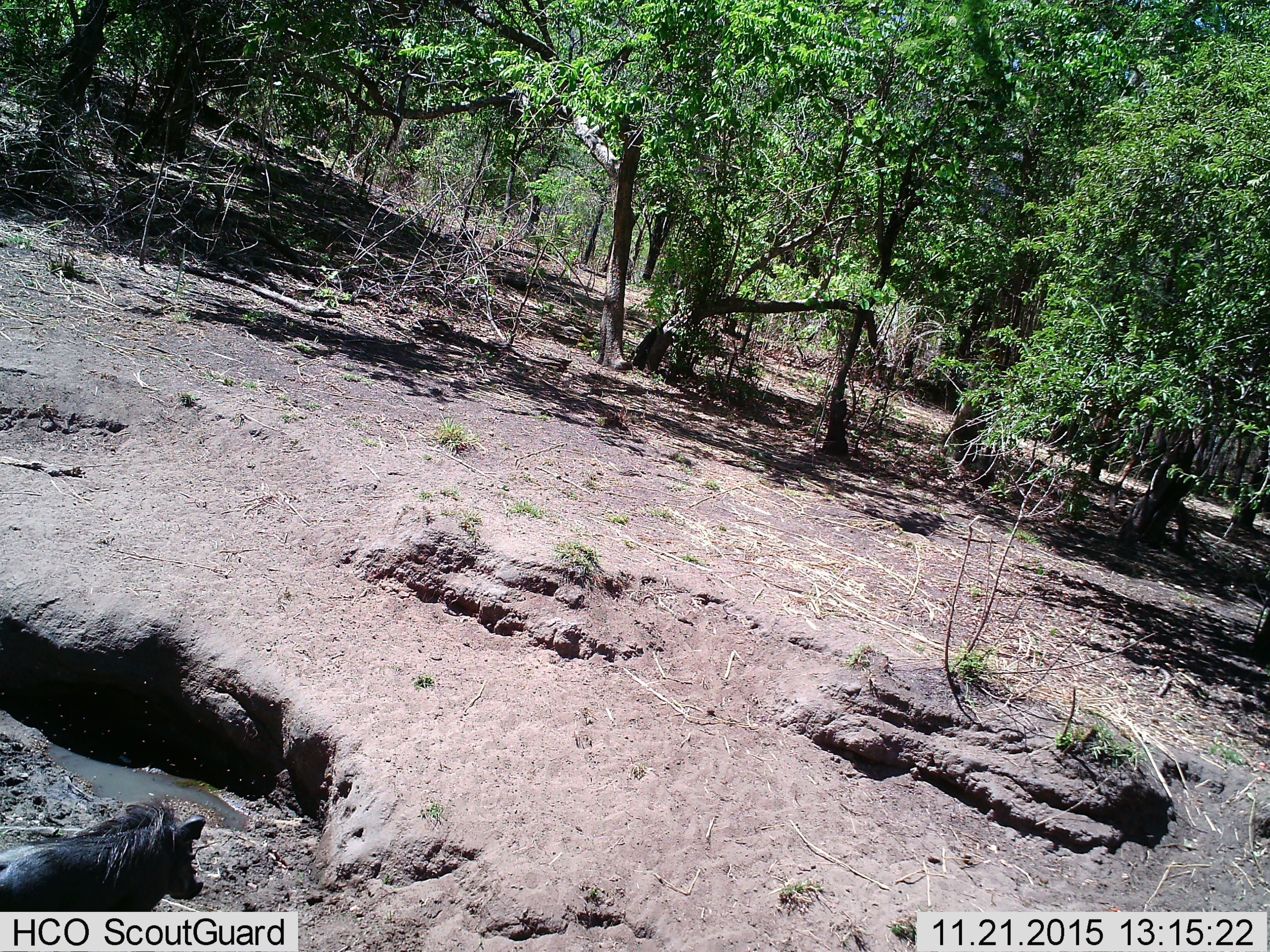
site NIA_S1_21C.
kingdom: Animalia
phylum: Chordata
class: Mammalia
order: Artiodactyla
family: Suidae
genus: Phacochoerus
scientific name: Phacochoerus africanus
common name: warthog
Warthog (Phacochoerus africanus), count 1. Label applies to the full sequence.